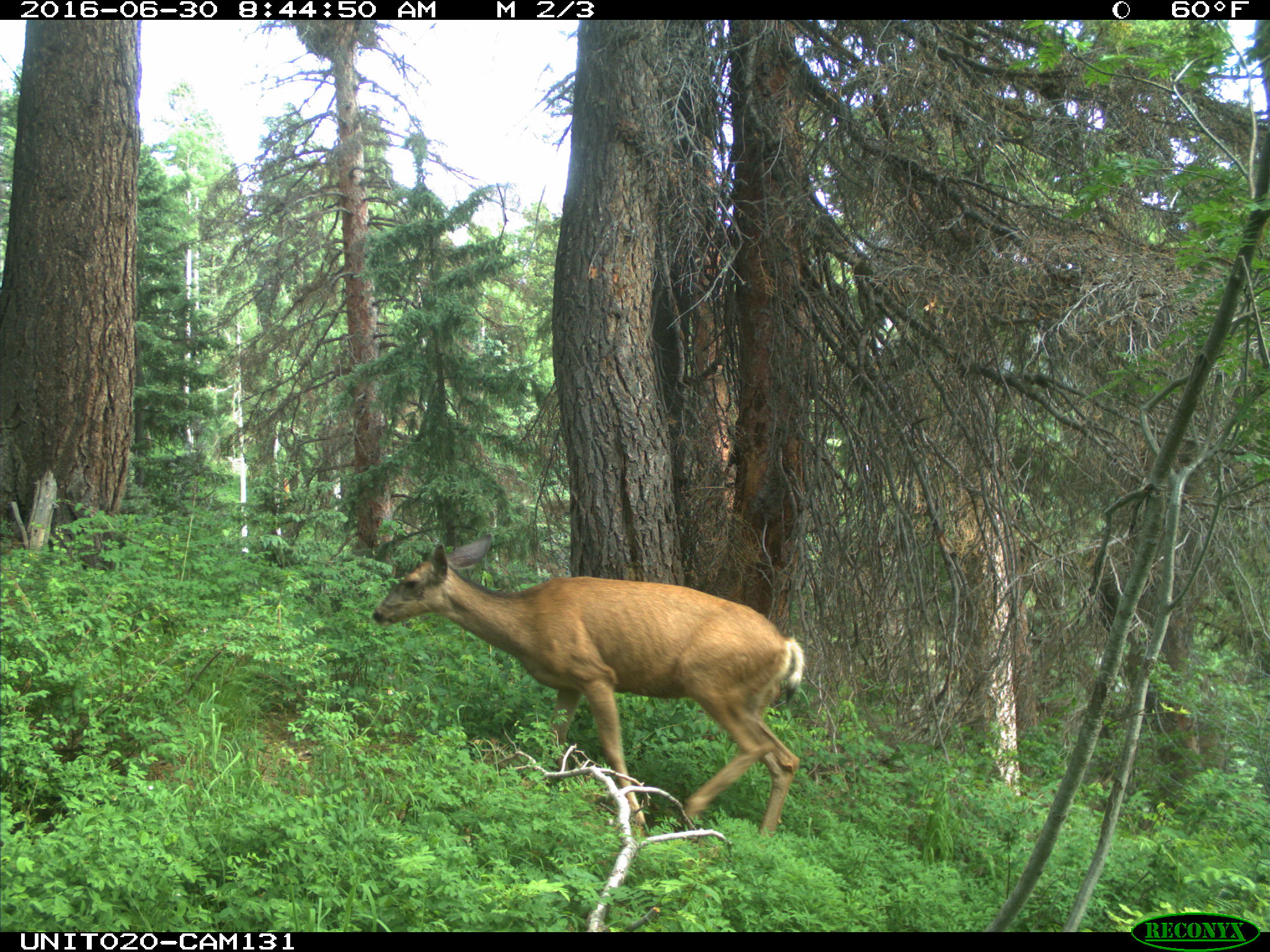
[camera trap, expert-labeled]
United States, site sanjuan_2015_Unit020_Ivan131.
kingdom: Animalia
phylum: Chordata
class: Mammalia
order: Artiodactyla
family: Cervidae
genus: Odocoileus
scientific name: Odocoileus hemionus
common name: mule deer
Odocoileus hemionus (mule deer).